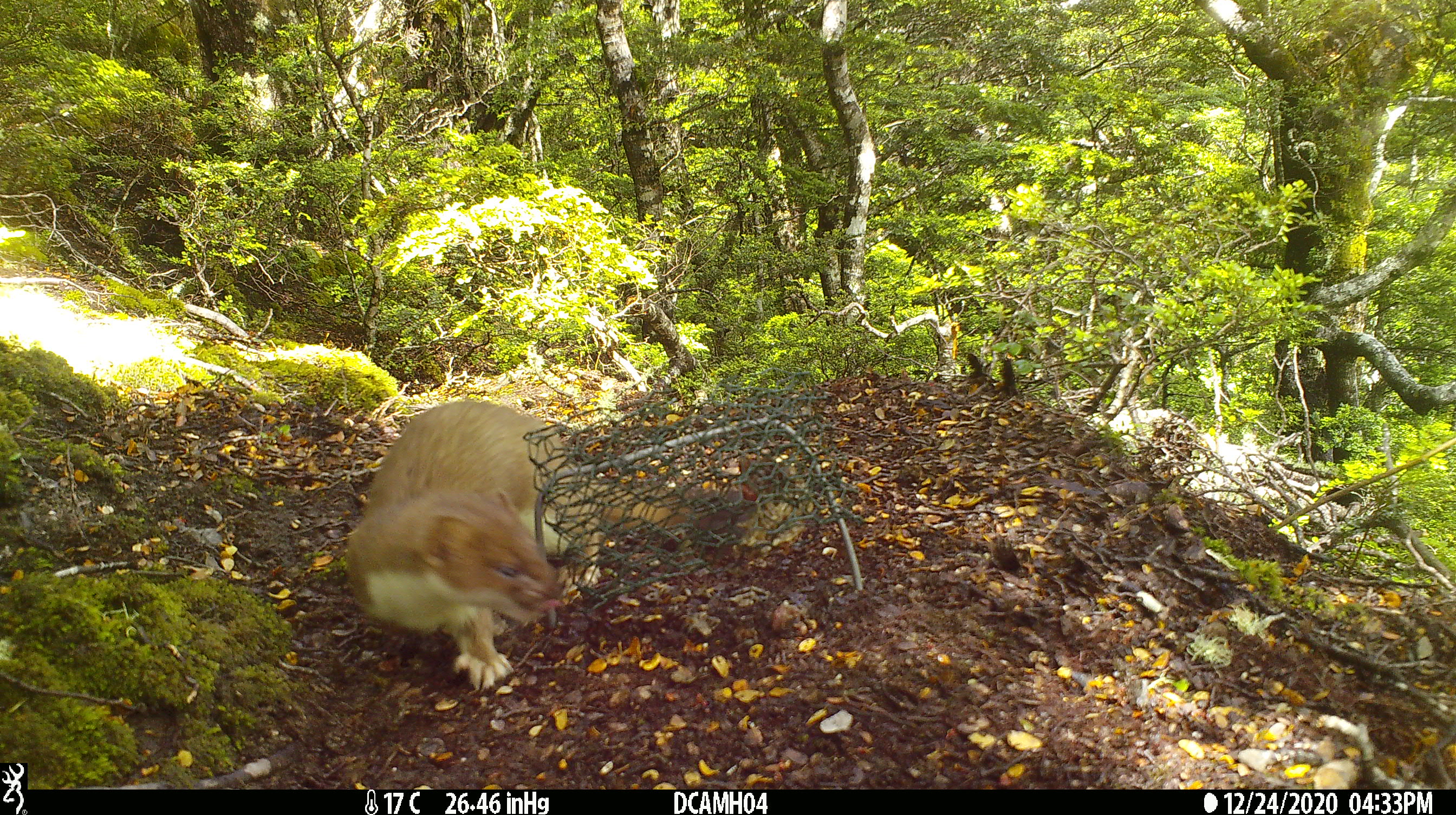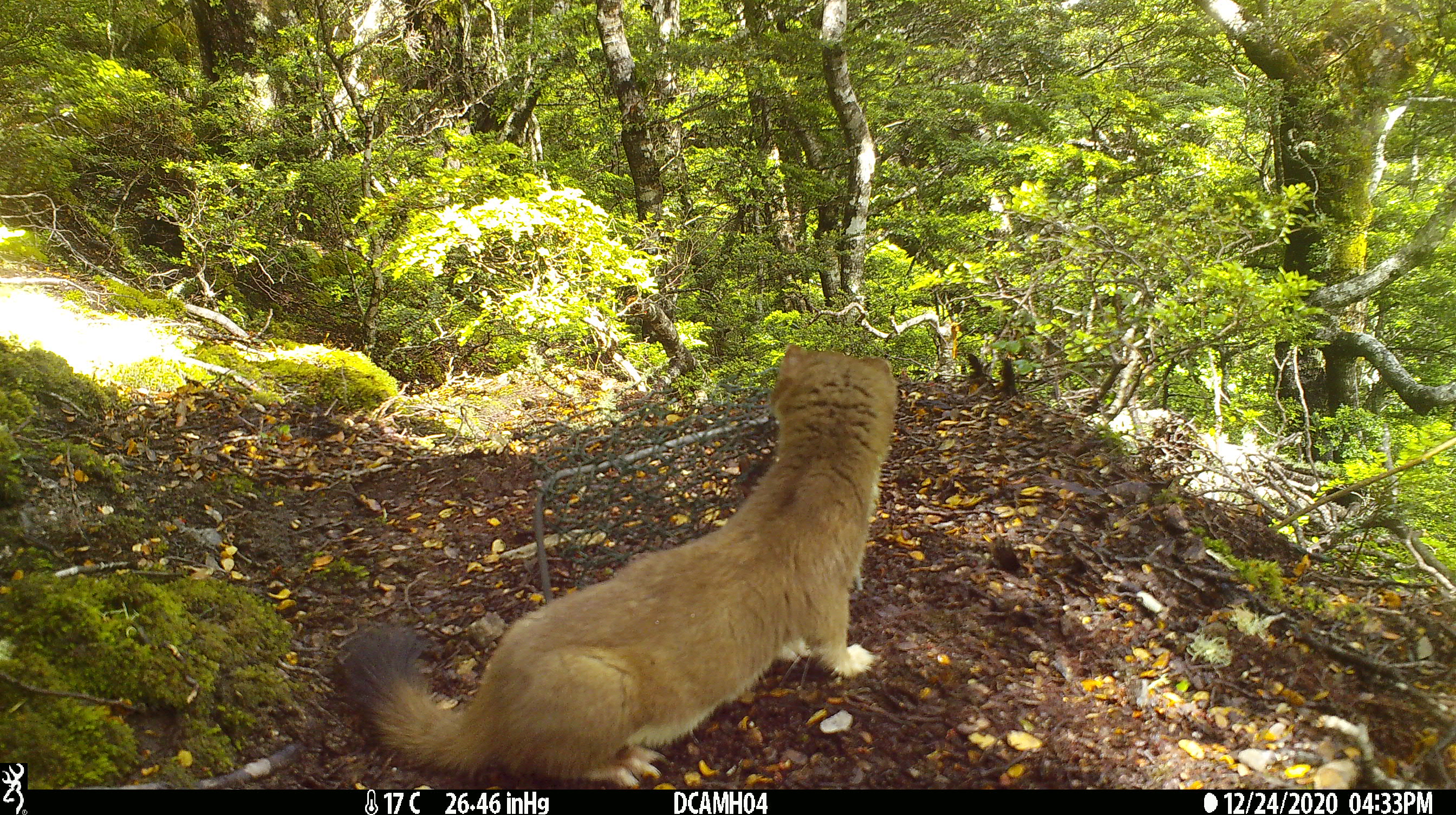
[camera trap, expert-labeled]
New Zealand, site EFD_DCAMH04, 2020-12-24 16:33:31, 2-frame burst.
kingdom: Animalia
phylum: Chordata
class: Mammalia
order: Carnivora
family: Mustelidae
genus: Mustela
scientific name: Mustela erminea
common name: stoat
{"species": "stoat (Mustela erminea)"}